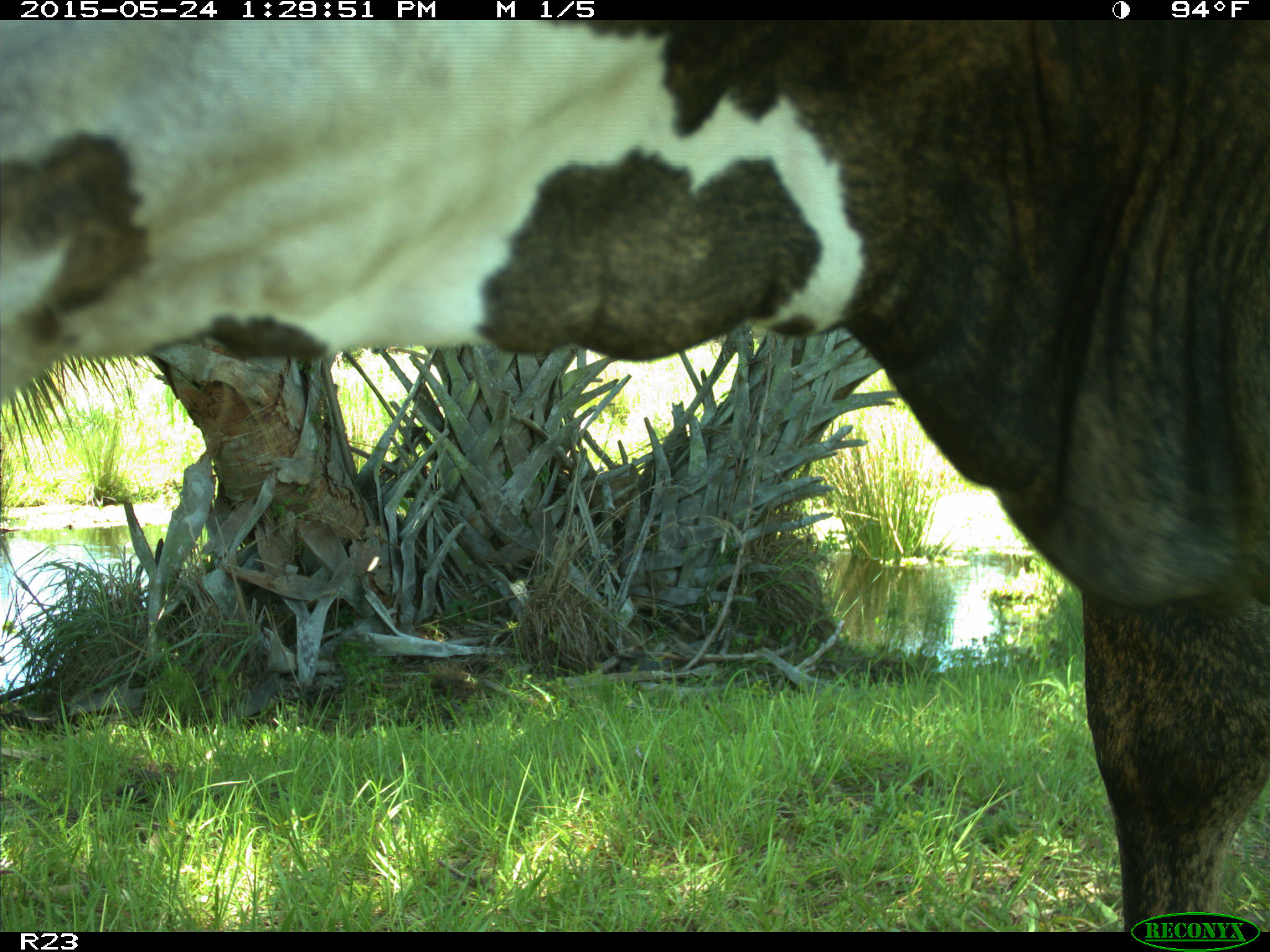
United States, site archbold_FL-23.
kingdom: Animalia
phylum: Chordata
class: Mammalia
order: Artiodactyla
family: Bovidae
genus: Bos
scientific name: Bos taurus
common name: domestic cow